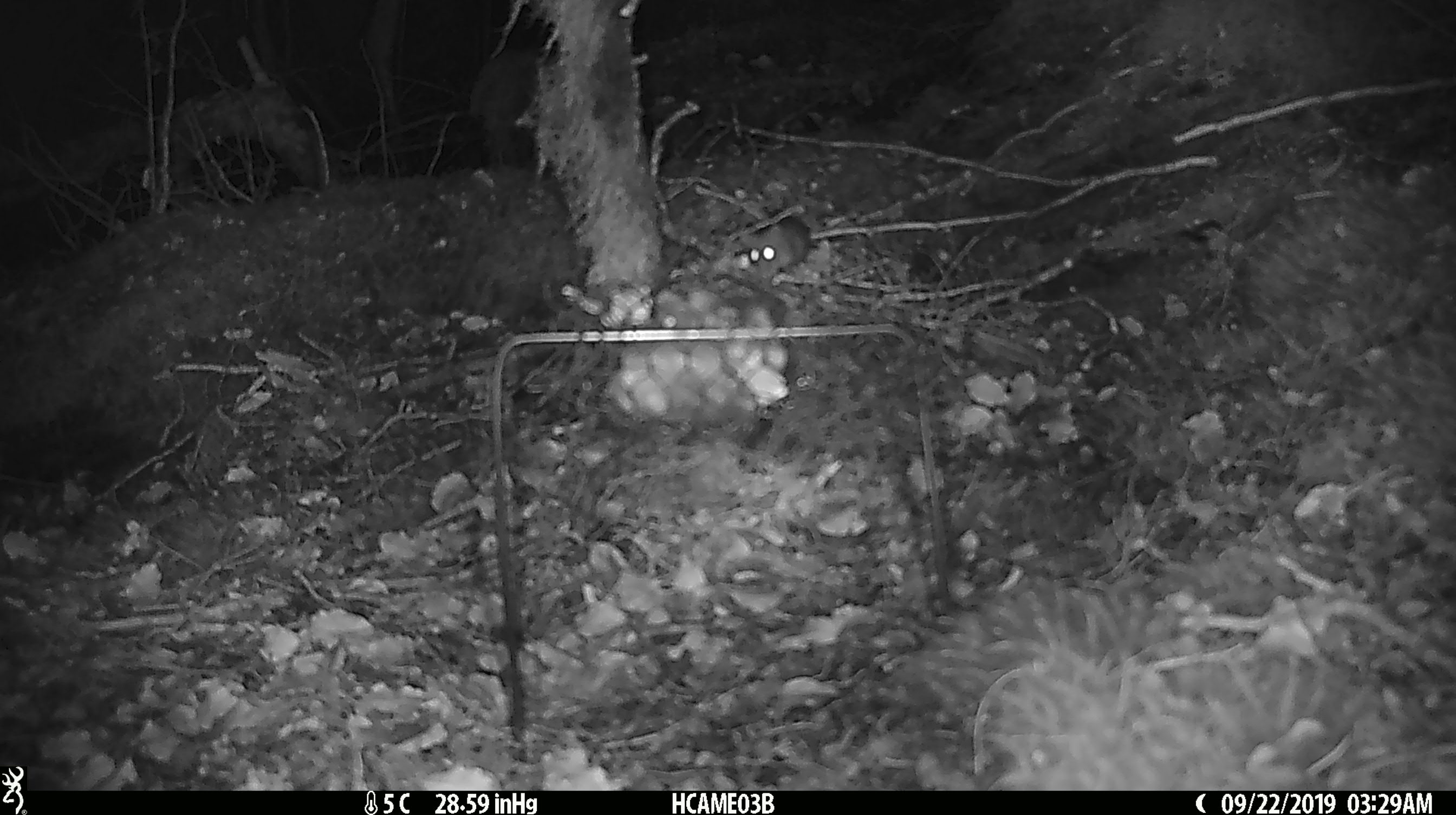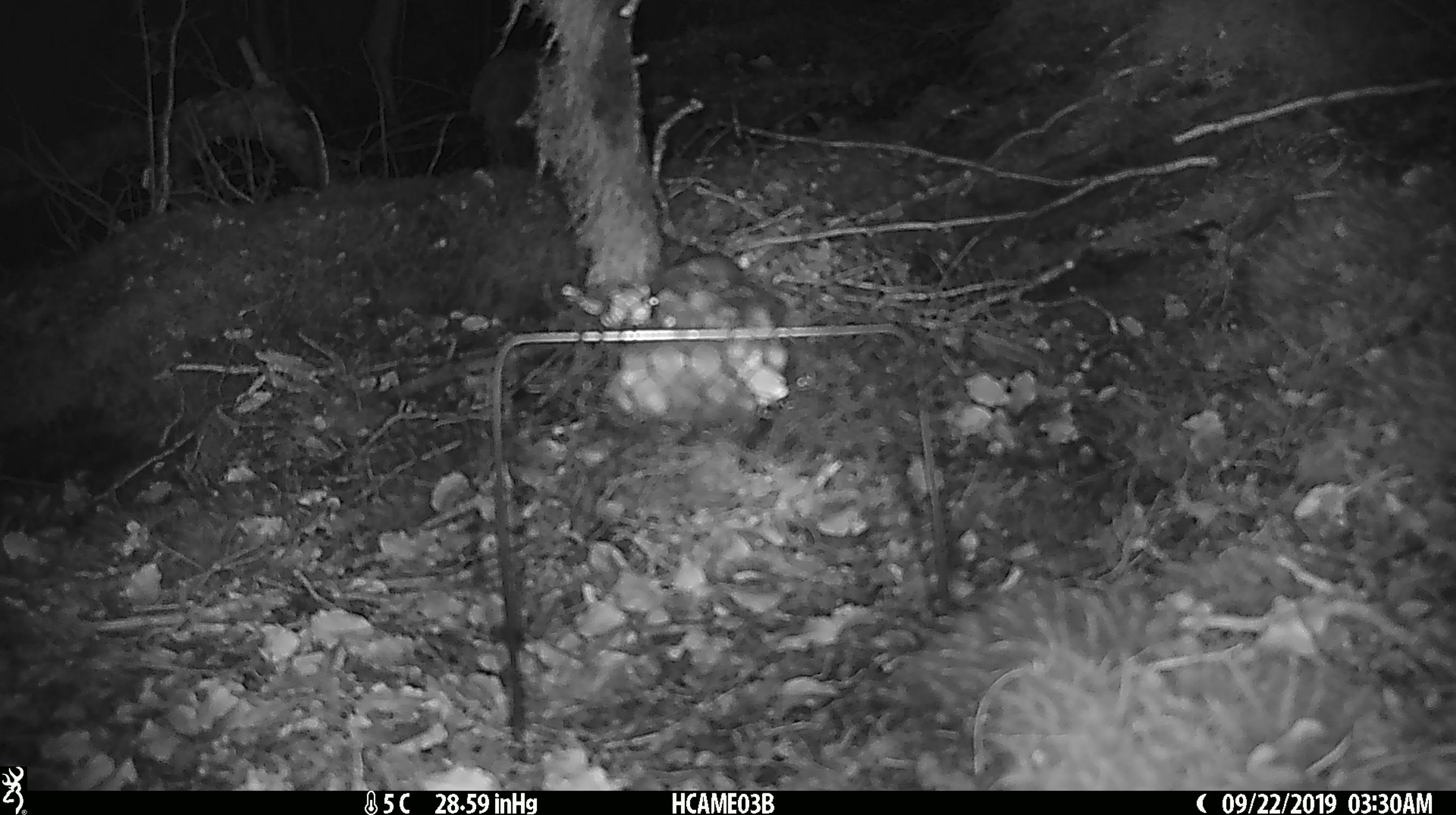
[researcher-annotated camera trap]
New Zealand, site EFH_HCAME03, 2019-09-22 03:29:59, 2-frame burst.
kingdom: Animalia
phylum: Chordata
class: Mammalia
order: Rodentia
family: Muridae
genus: Mus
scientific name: Mus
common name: mouse